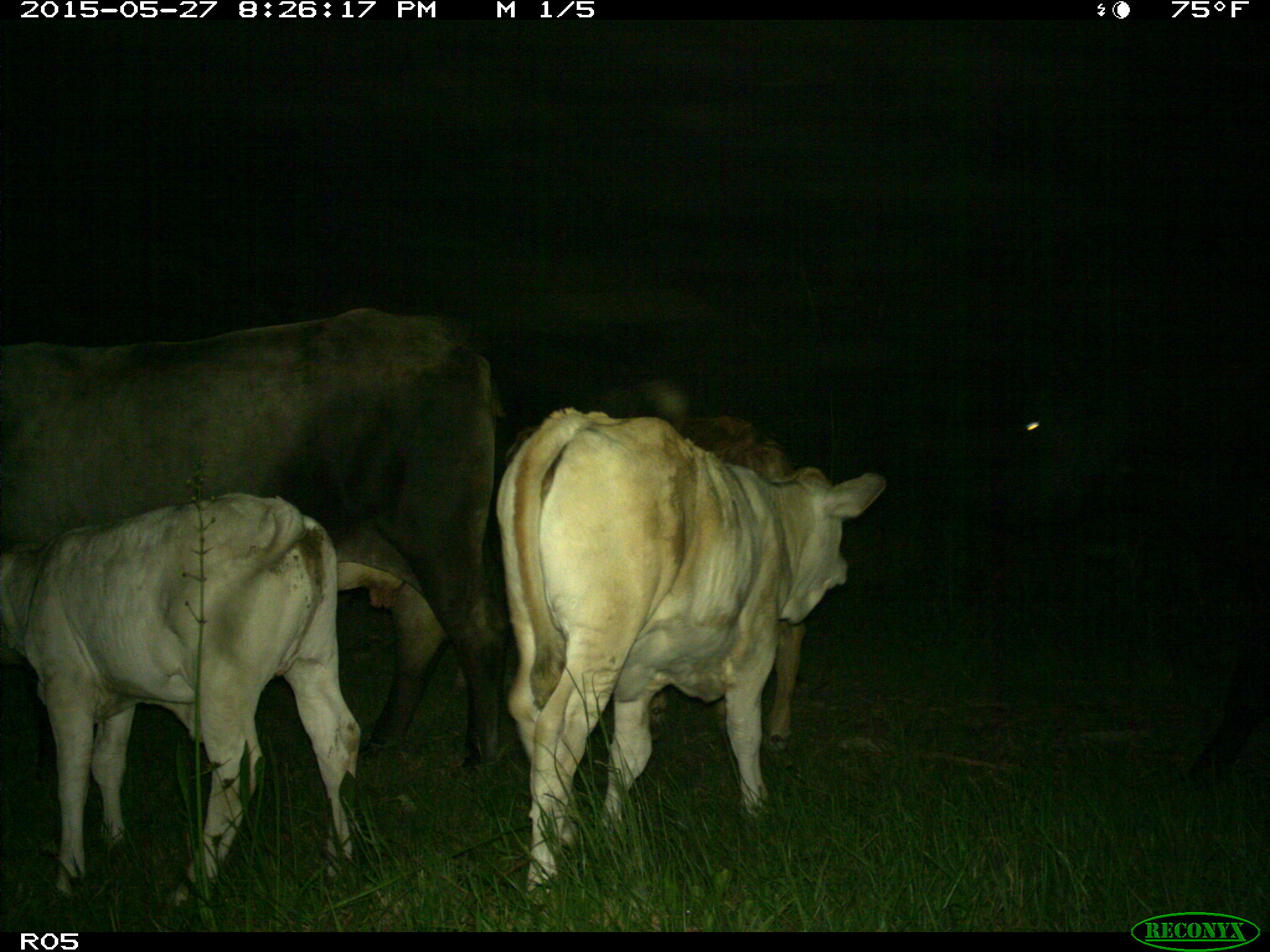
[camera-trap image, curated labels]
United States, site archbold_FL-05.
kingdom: Animalia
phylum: Chordata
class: Mammalia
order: Artiodactyla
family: Bovidae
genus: Bos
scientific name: Bos taurus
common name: domestic cow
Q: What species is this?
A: Bos taurus (domestic cow).